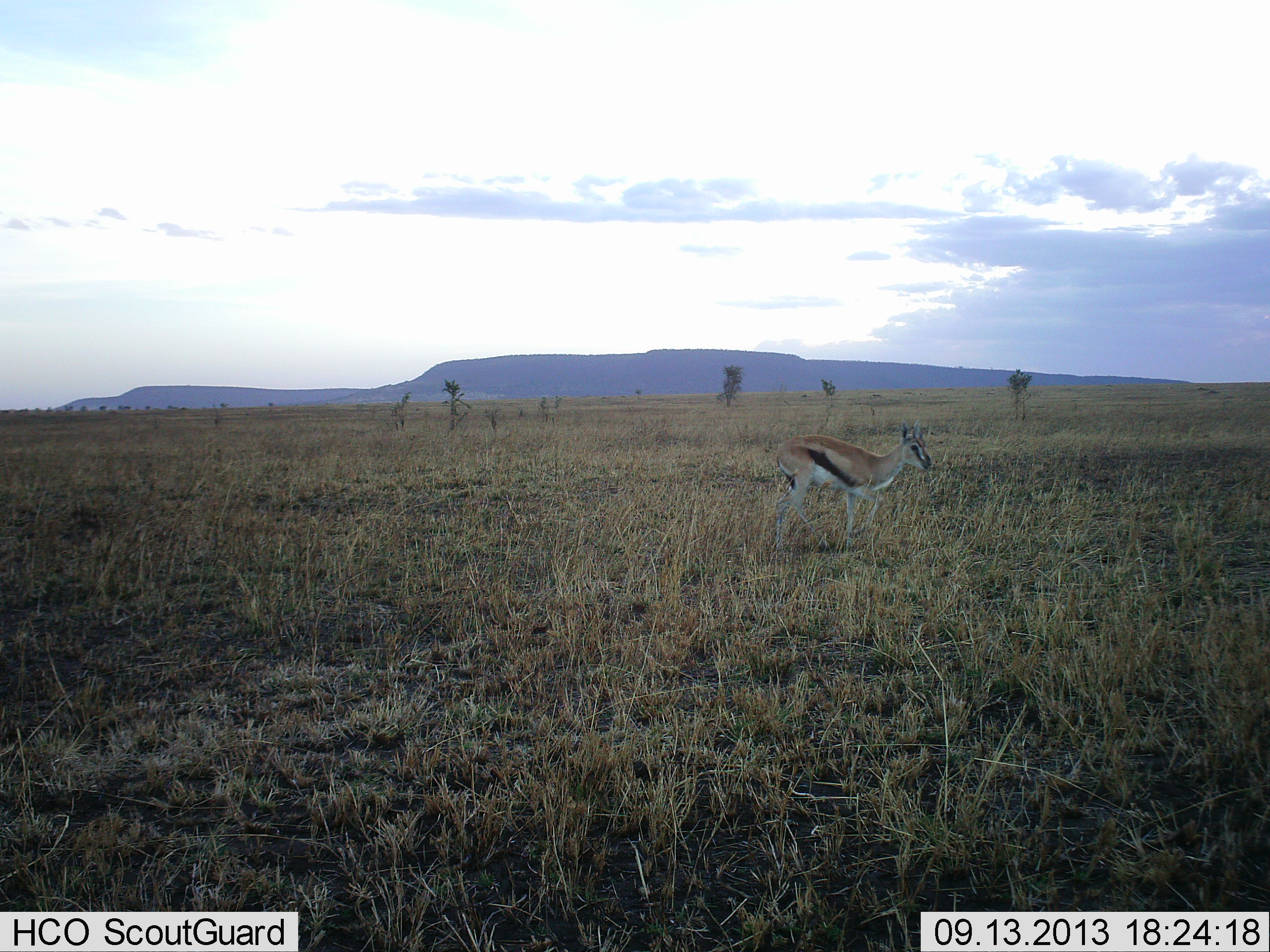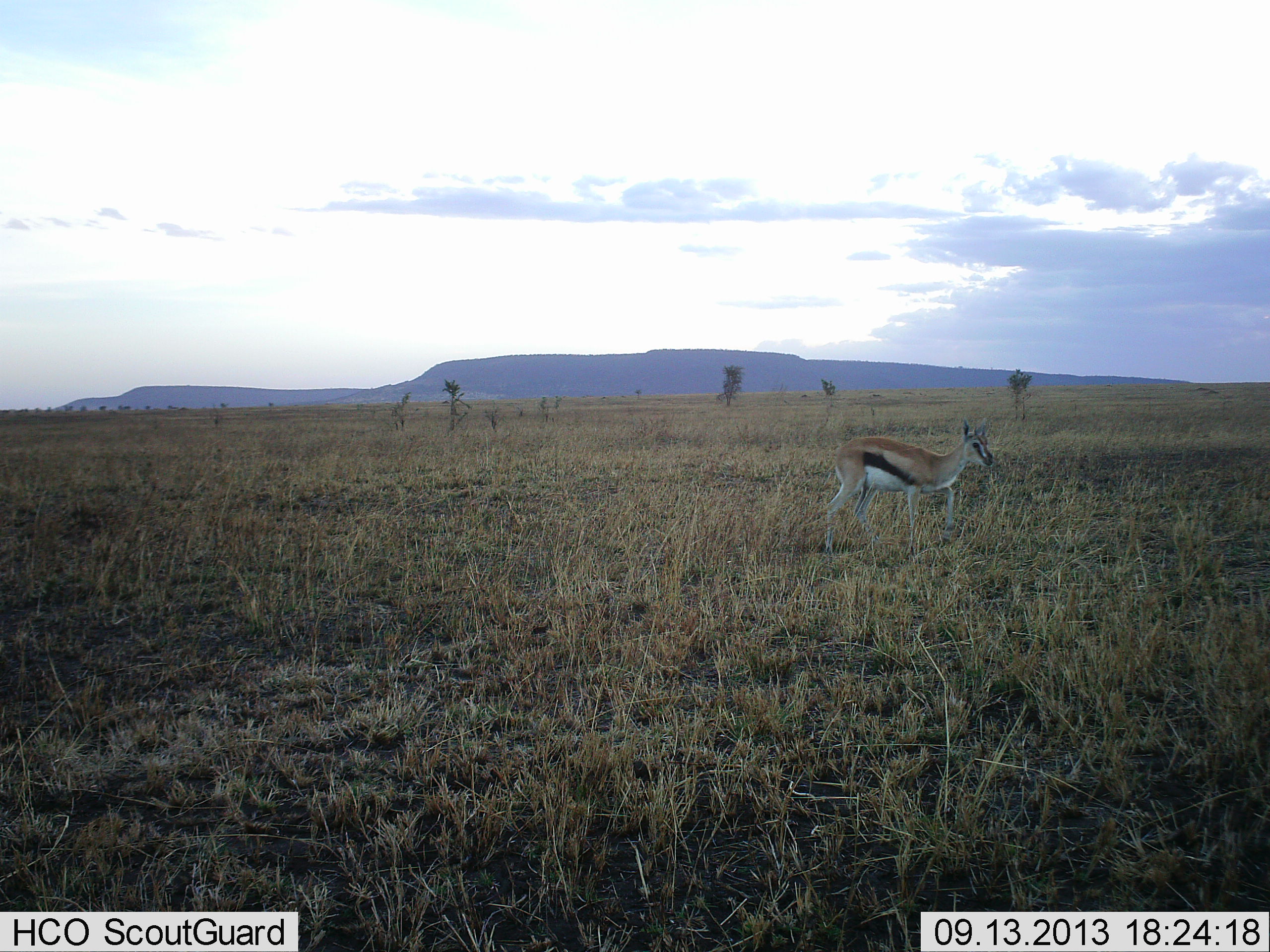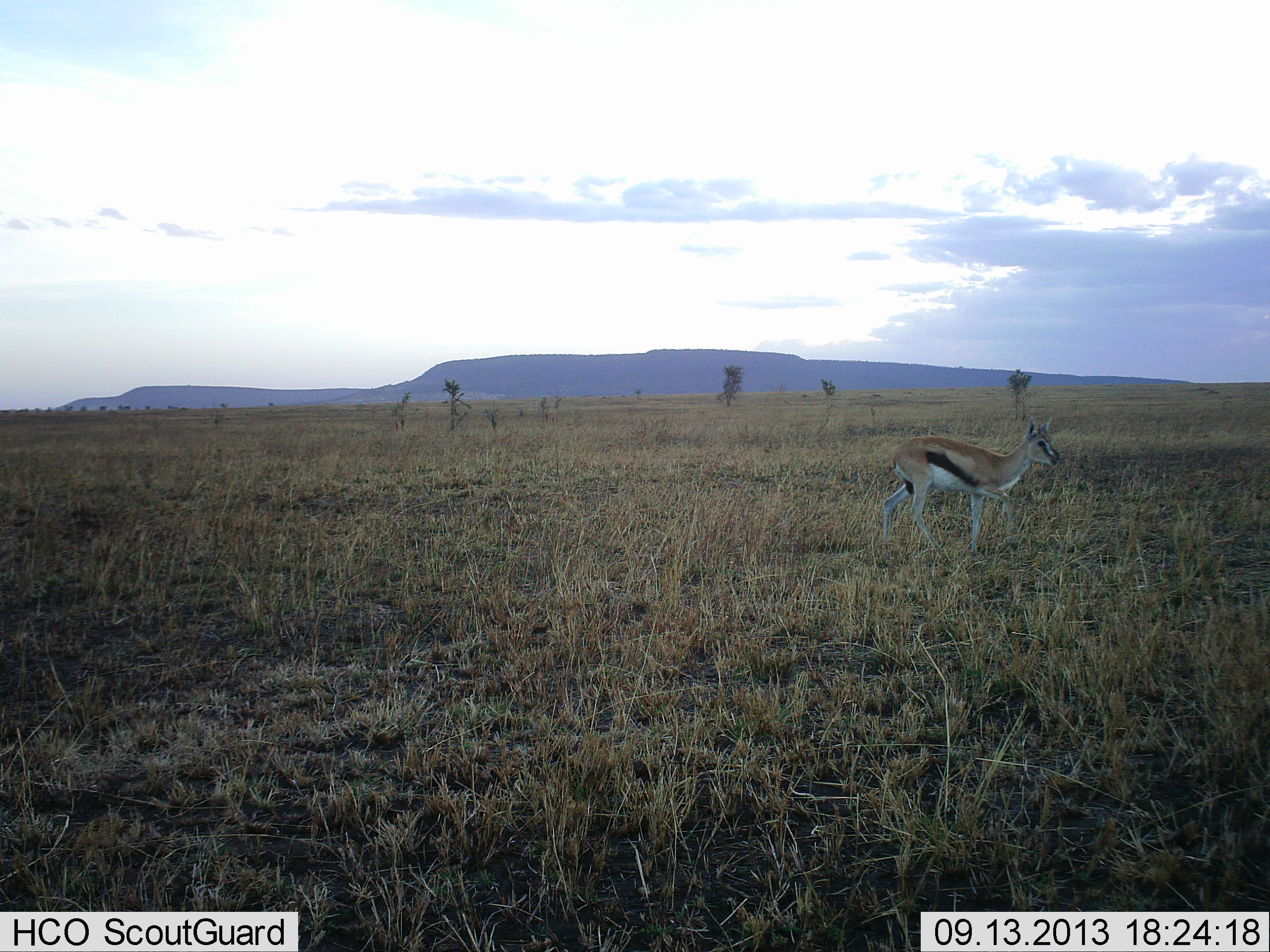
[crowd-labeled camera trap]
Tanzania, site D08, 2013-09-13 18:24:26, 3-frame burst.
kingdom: Animalia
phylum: Chordata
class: Mammalia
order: Artiodactyla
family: Bovidae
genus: Eudorcas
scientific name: Eudorcas thomsonii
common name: thomson's gazelle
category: gazellethomsons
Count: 1.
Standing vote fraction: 10%.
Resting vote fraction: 0%.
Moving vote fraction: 90%.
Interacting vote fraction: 0%.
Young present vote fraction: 0%.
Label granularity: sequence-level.